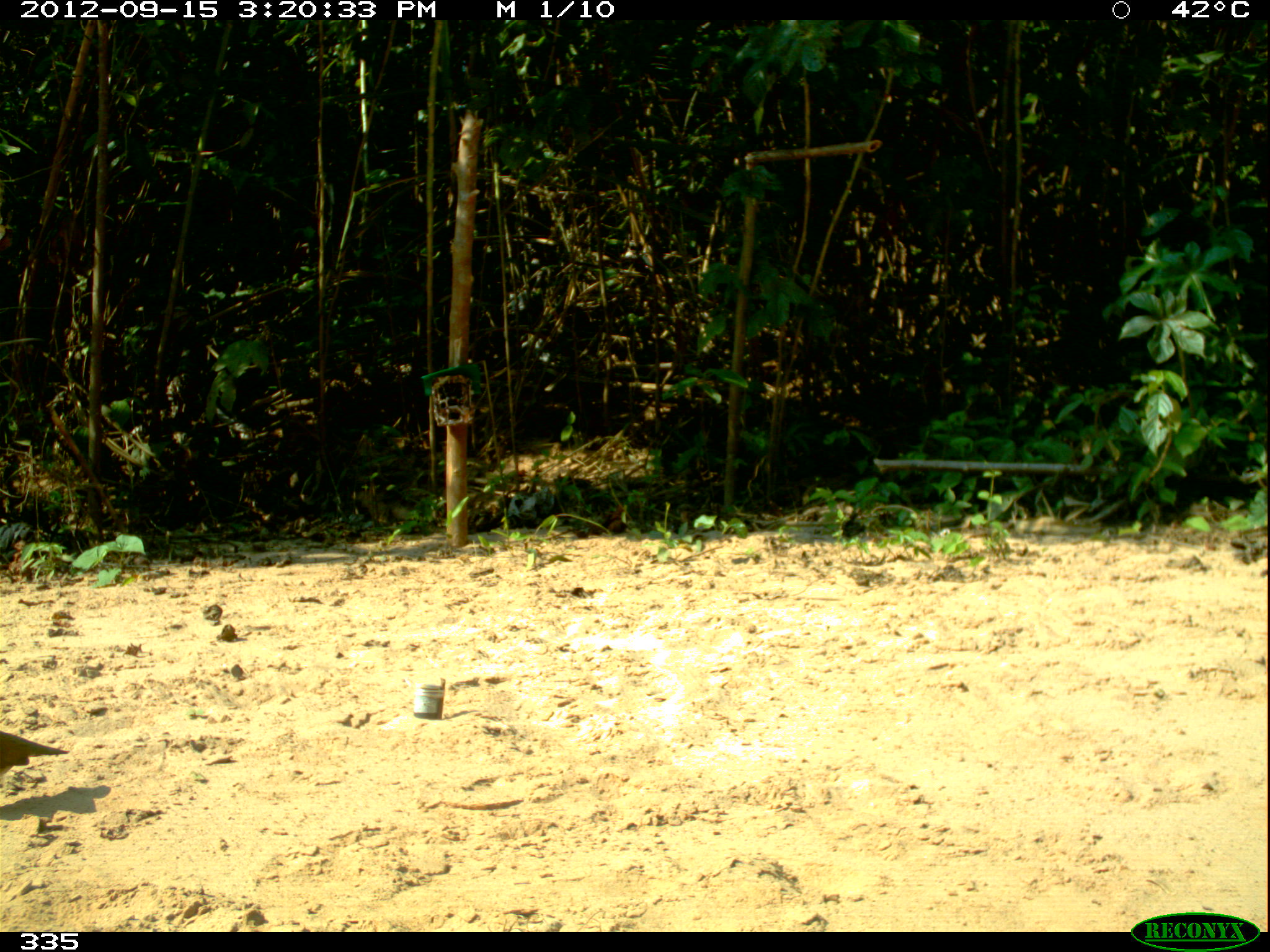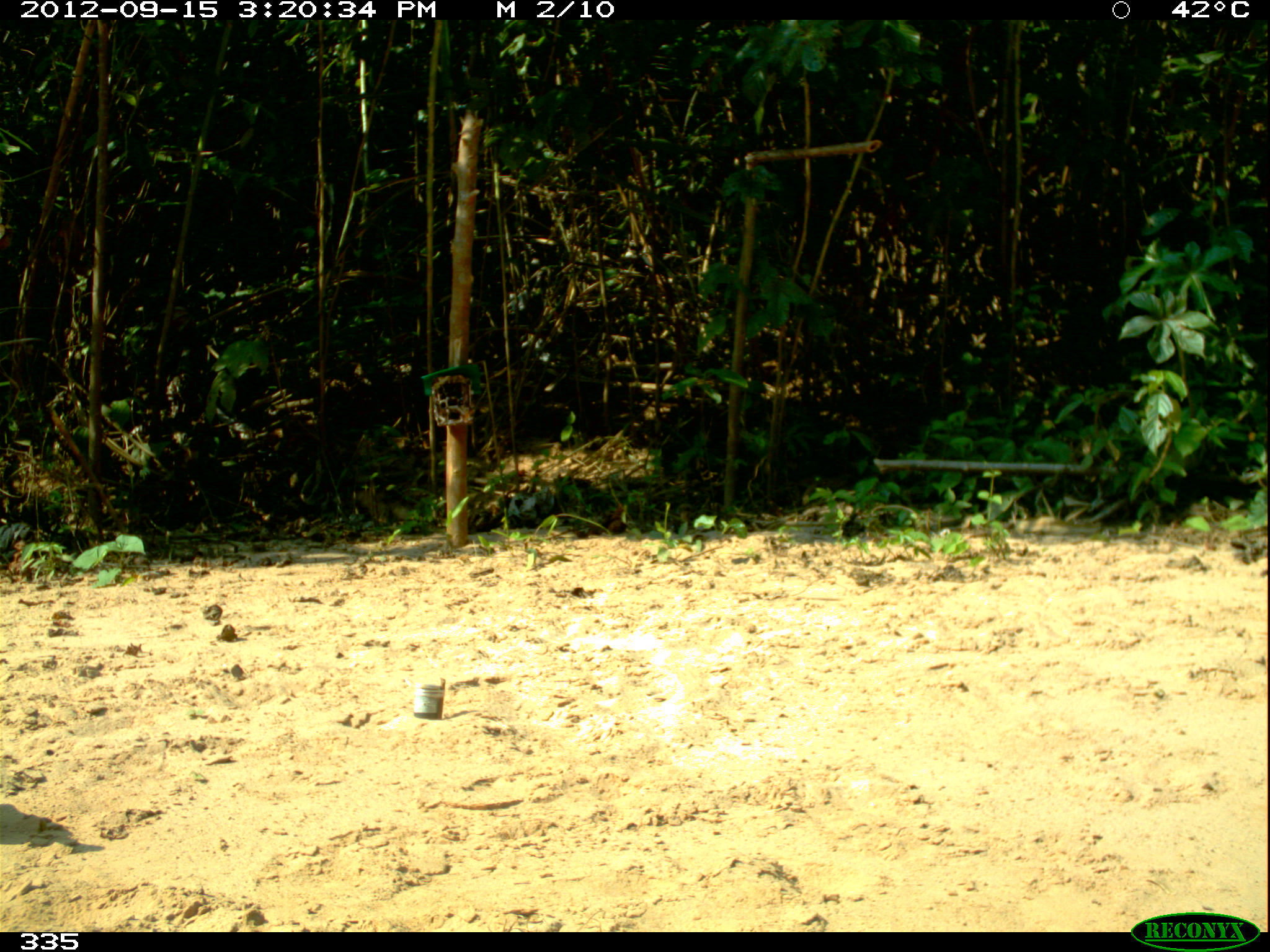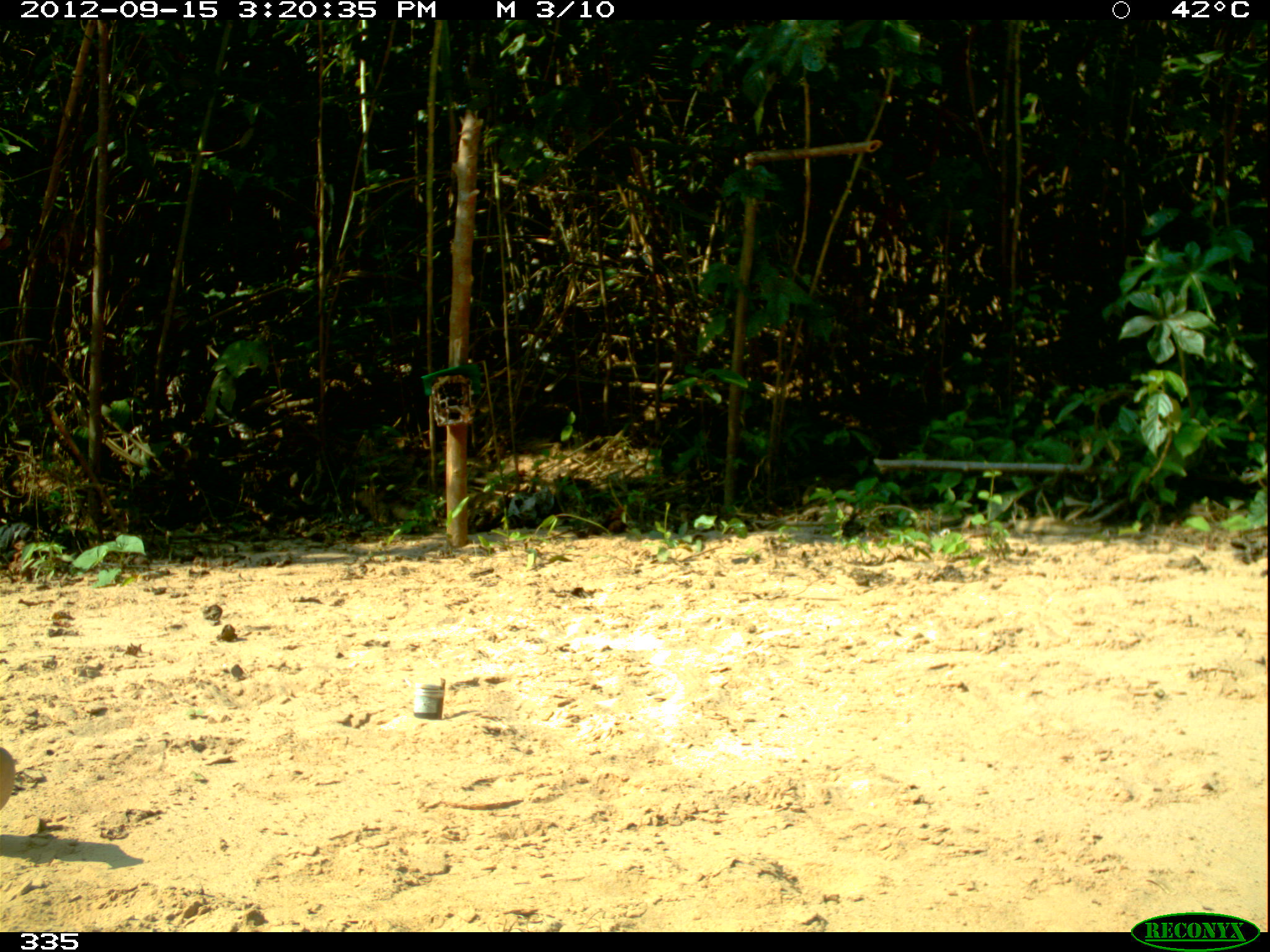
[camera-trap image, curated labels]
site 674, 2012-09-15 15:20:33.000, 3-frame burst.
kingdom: Animalia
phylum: Chordata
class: Aves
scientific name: Aves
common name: bird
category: unknown bird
Unknown bird (bird) (Aves).